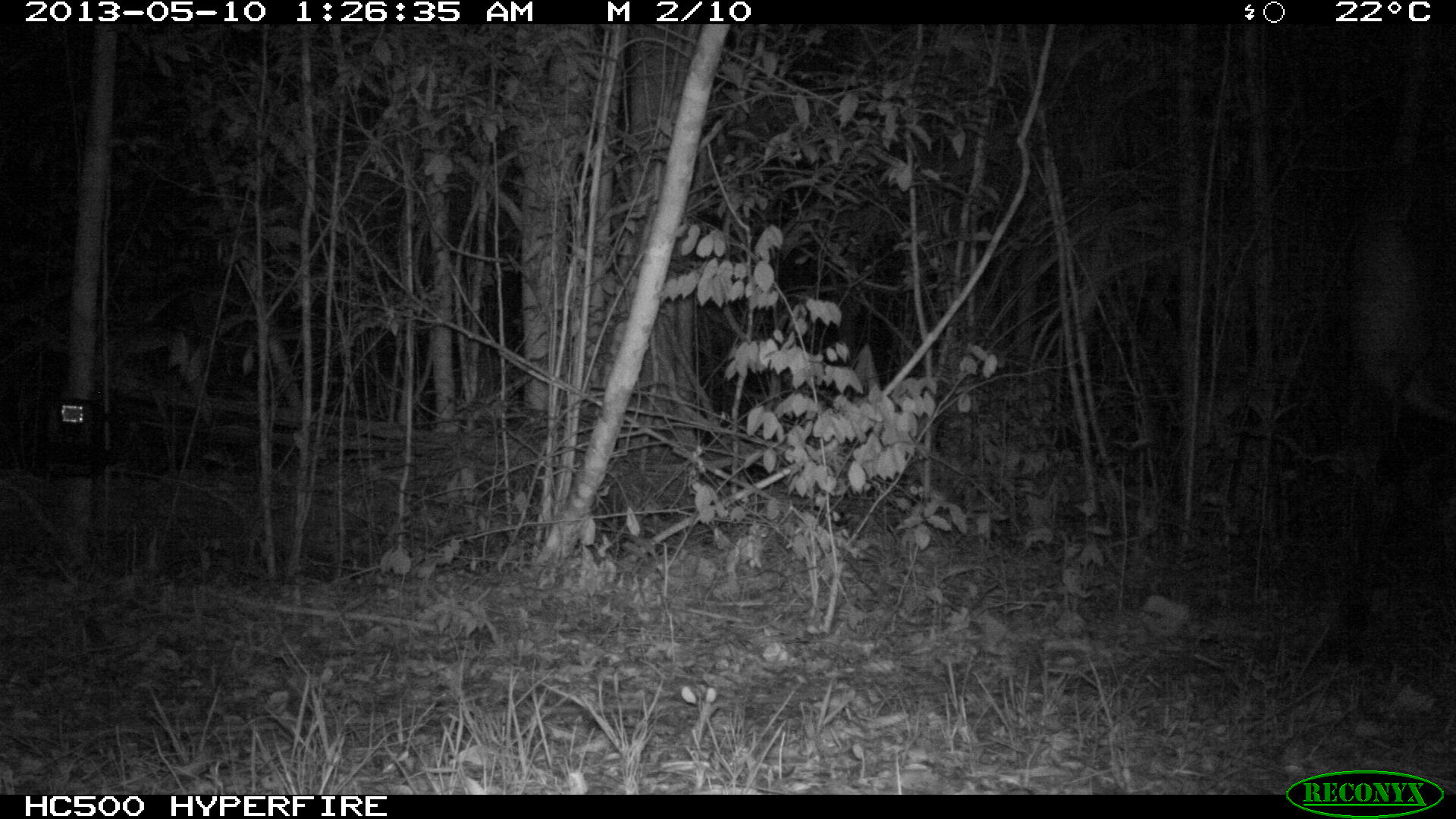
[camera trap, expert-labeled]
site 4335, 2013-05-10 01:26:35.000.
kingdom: Animalia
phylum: Chordata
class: Mammalia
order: Perissodactyla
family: Equidae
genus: Equus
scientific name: Equus ferus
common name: wild horse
Equus ferus (wild horse), count 1.